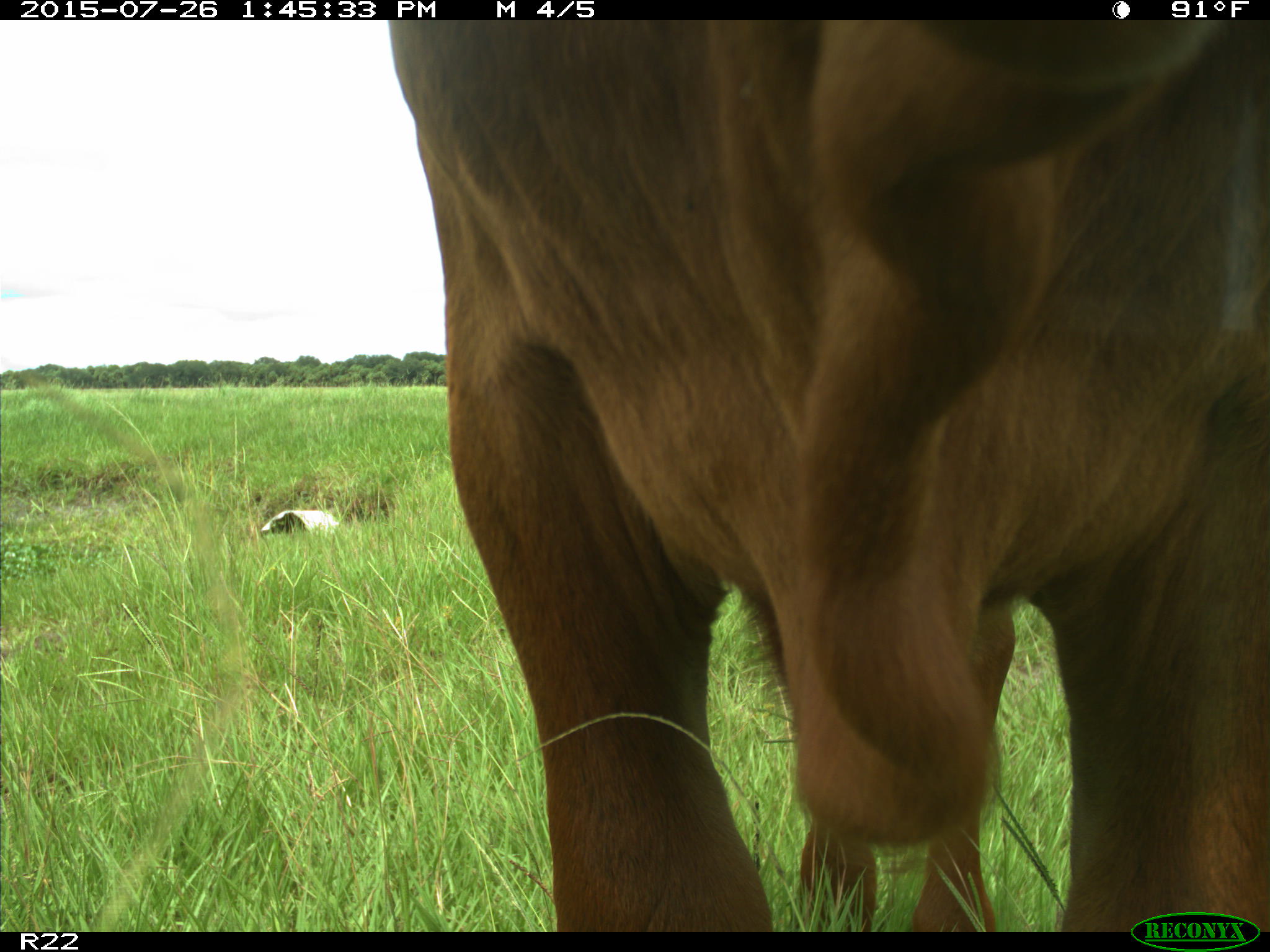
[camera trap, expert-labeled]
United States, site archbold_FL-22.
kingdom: Animalia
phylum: Chordata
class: Mammalia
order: Artiodactyla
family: Bovidae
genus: Bos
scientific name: Bos taurus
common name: domestic cow